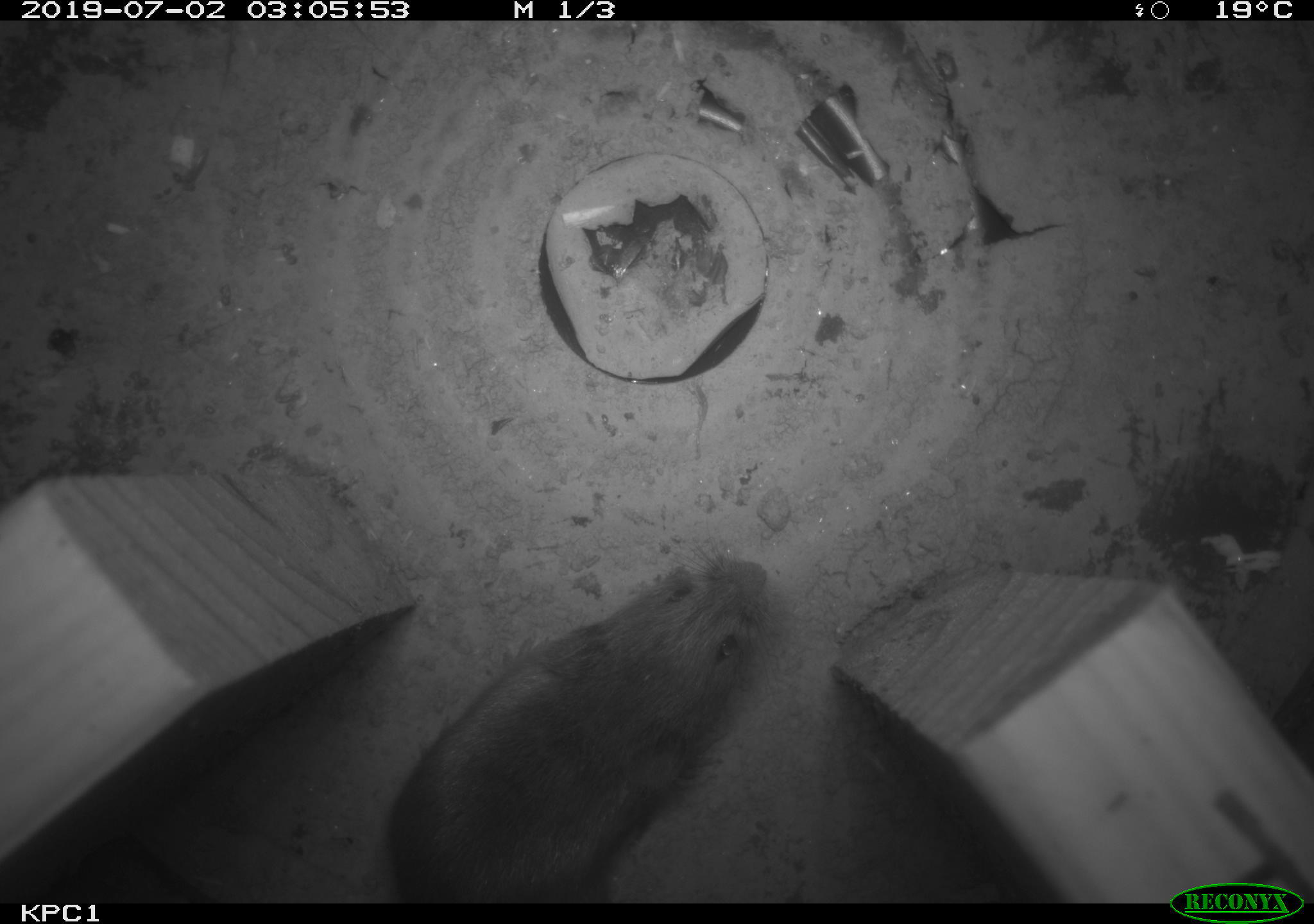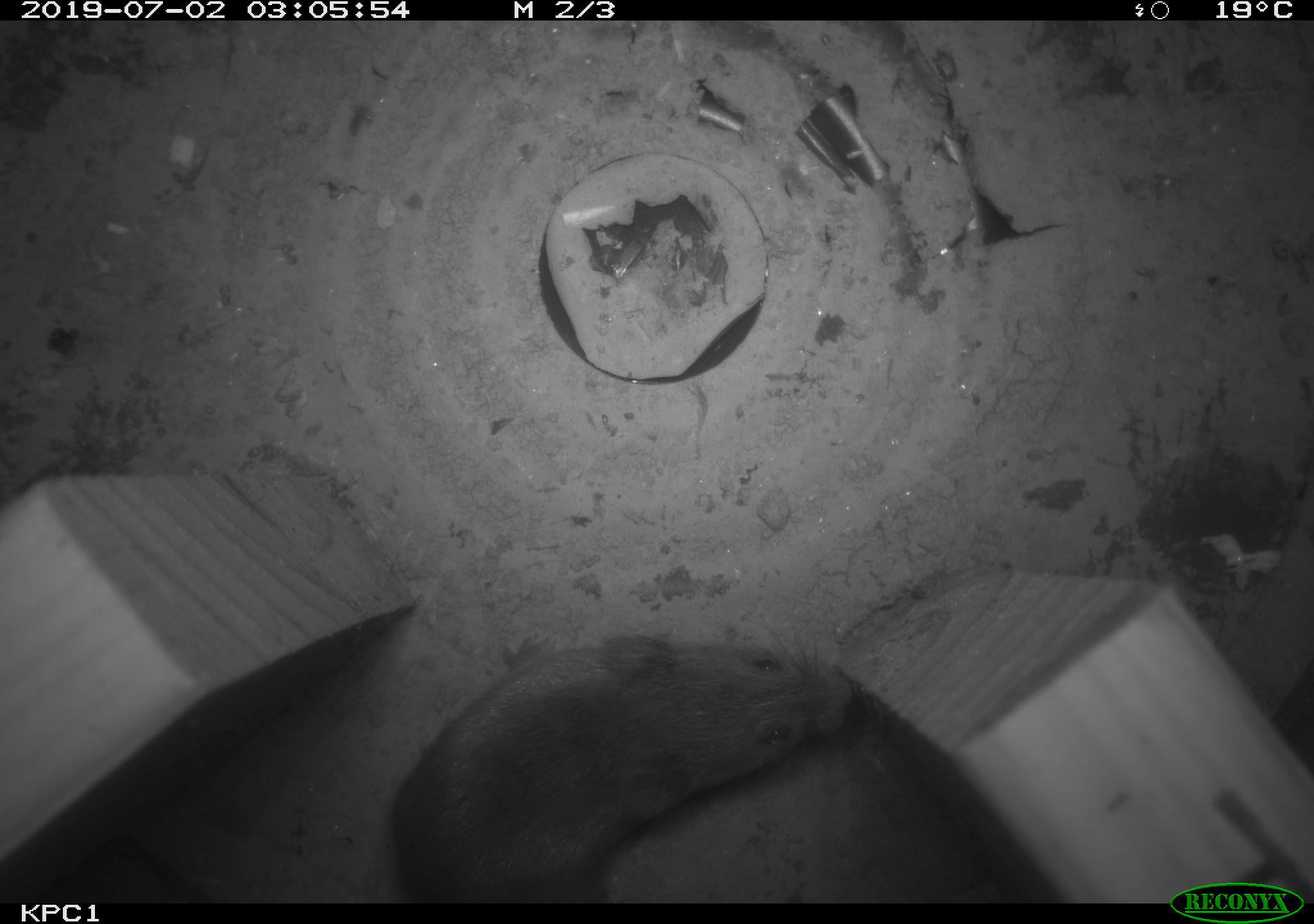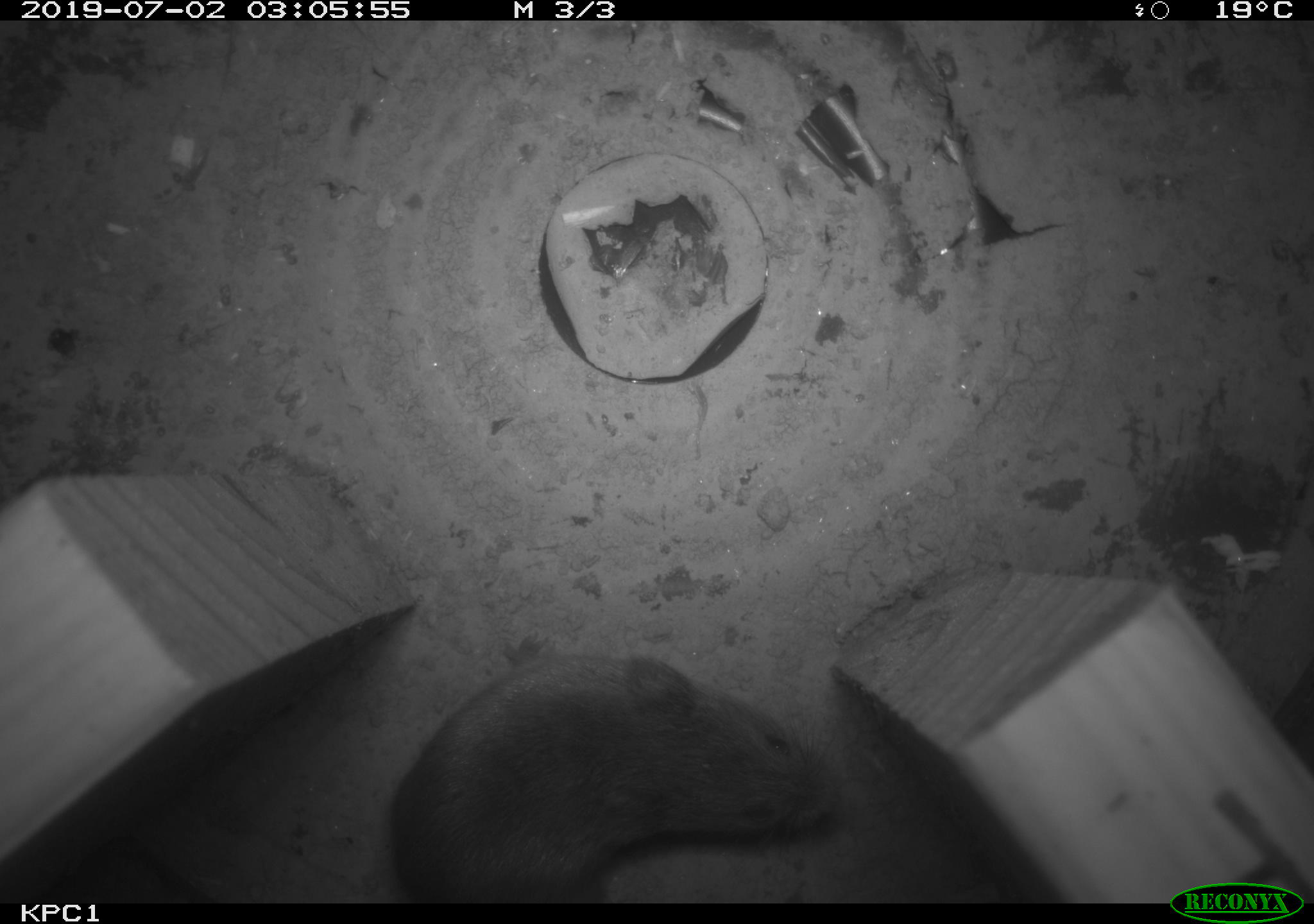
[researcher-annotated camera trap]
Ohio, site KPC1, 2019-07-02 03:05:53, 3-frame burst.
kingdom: Animalia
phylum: Chordata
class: Mammalia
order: Rodentia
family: Cricetidae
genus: Microtus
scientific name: Microtus pennsylvanicus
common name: meadow vole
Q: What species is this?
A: Meadow vole (Microtus pennsylvanicus).